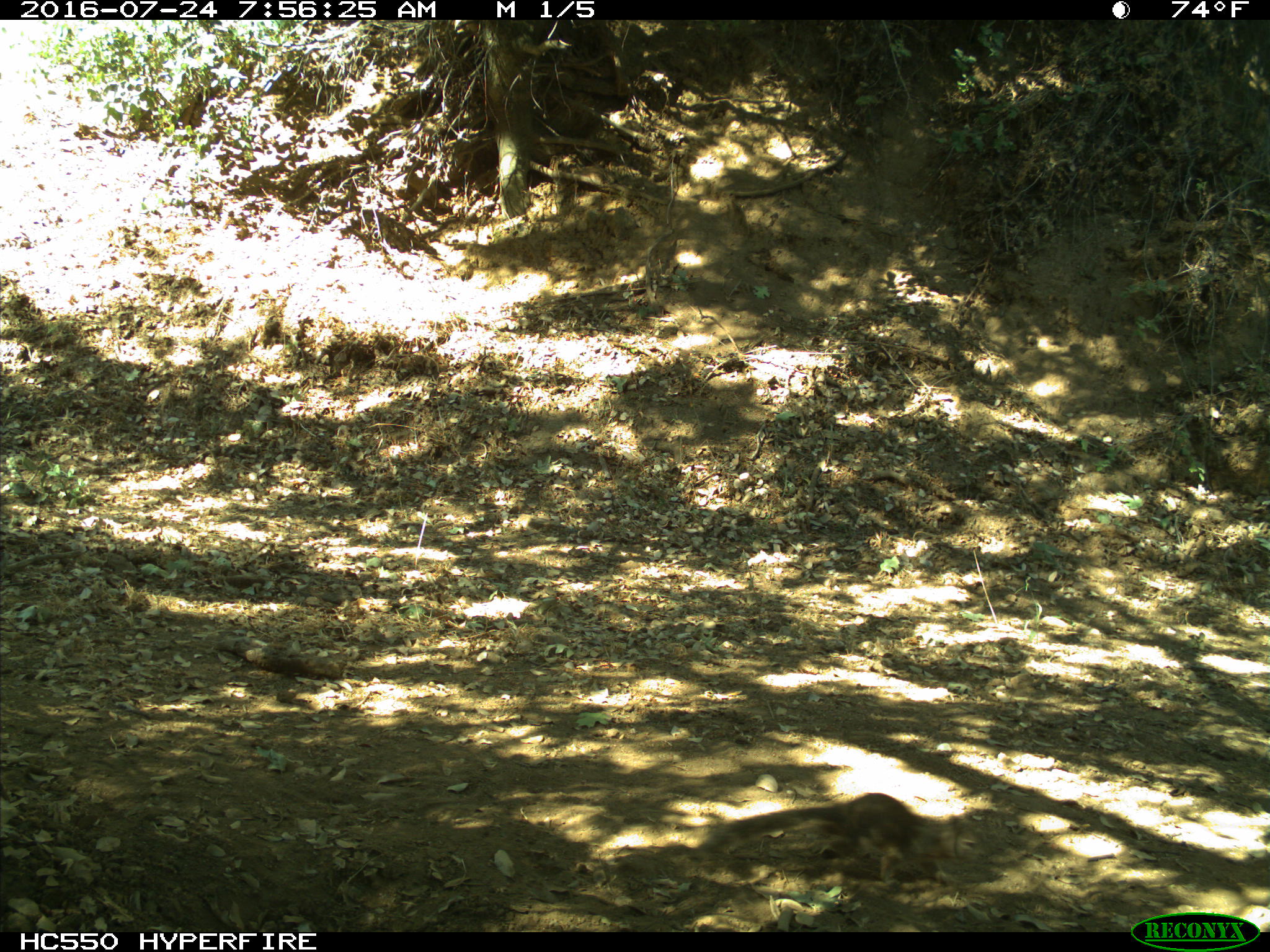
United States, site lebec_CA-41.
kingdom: Animalia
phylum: Chordata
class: Mammalia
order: Rodentia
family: Sciuridae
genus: Otospermophilus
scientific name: Otospermophilus beecheyi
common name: california ground squirrel